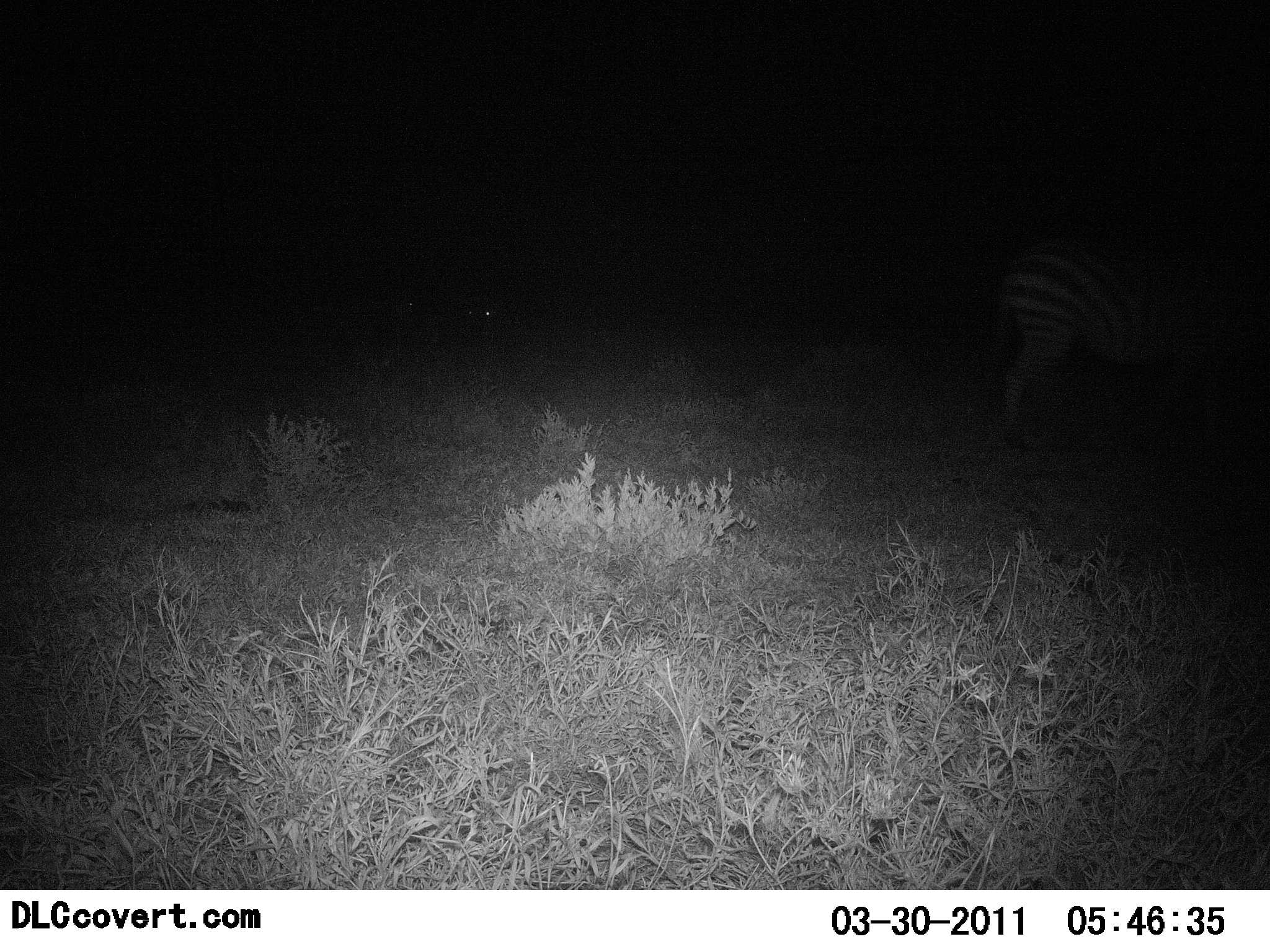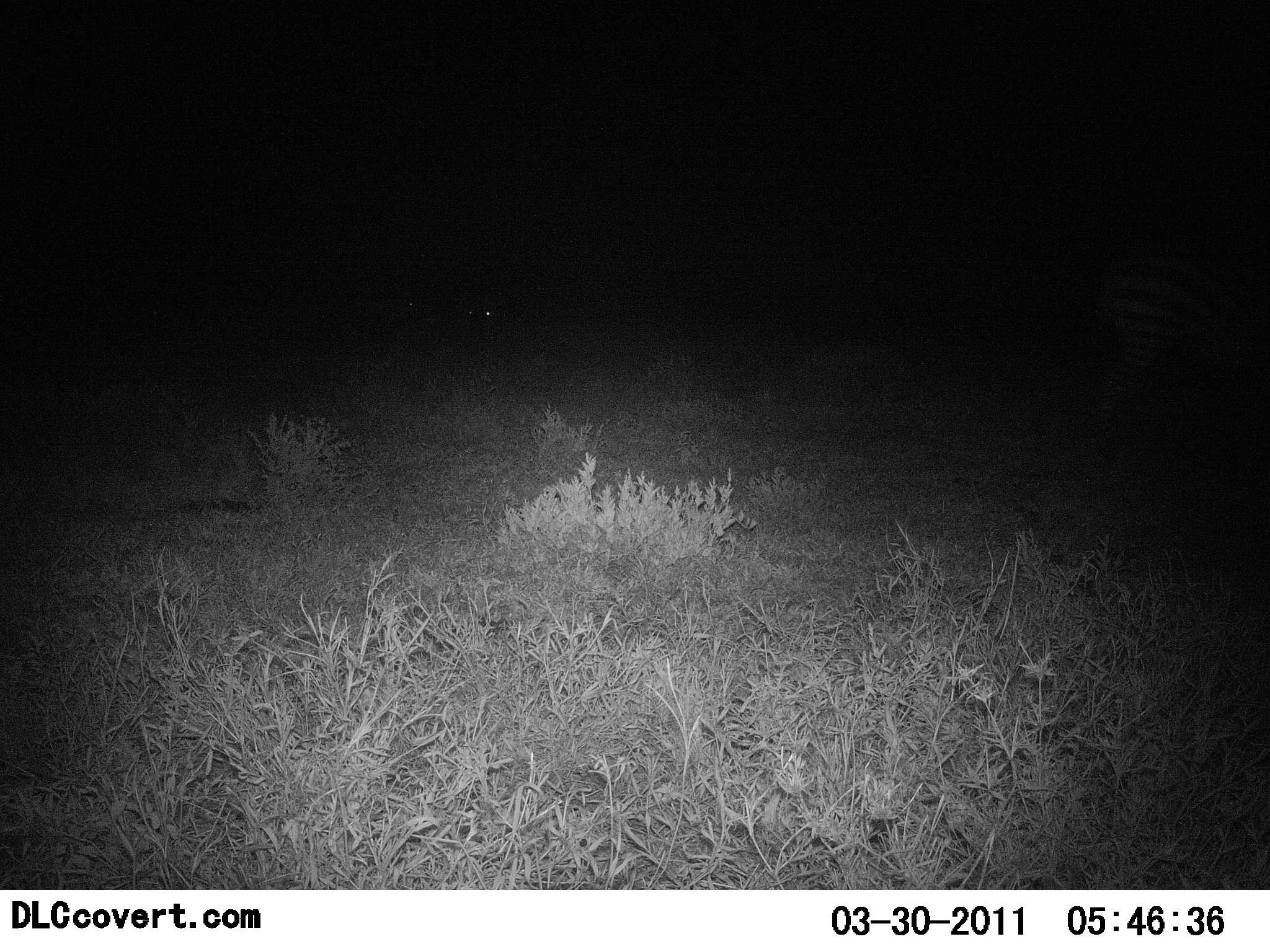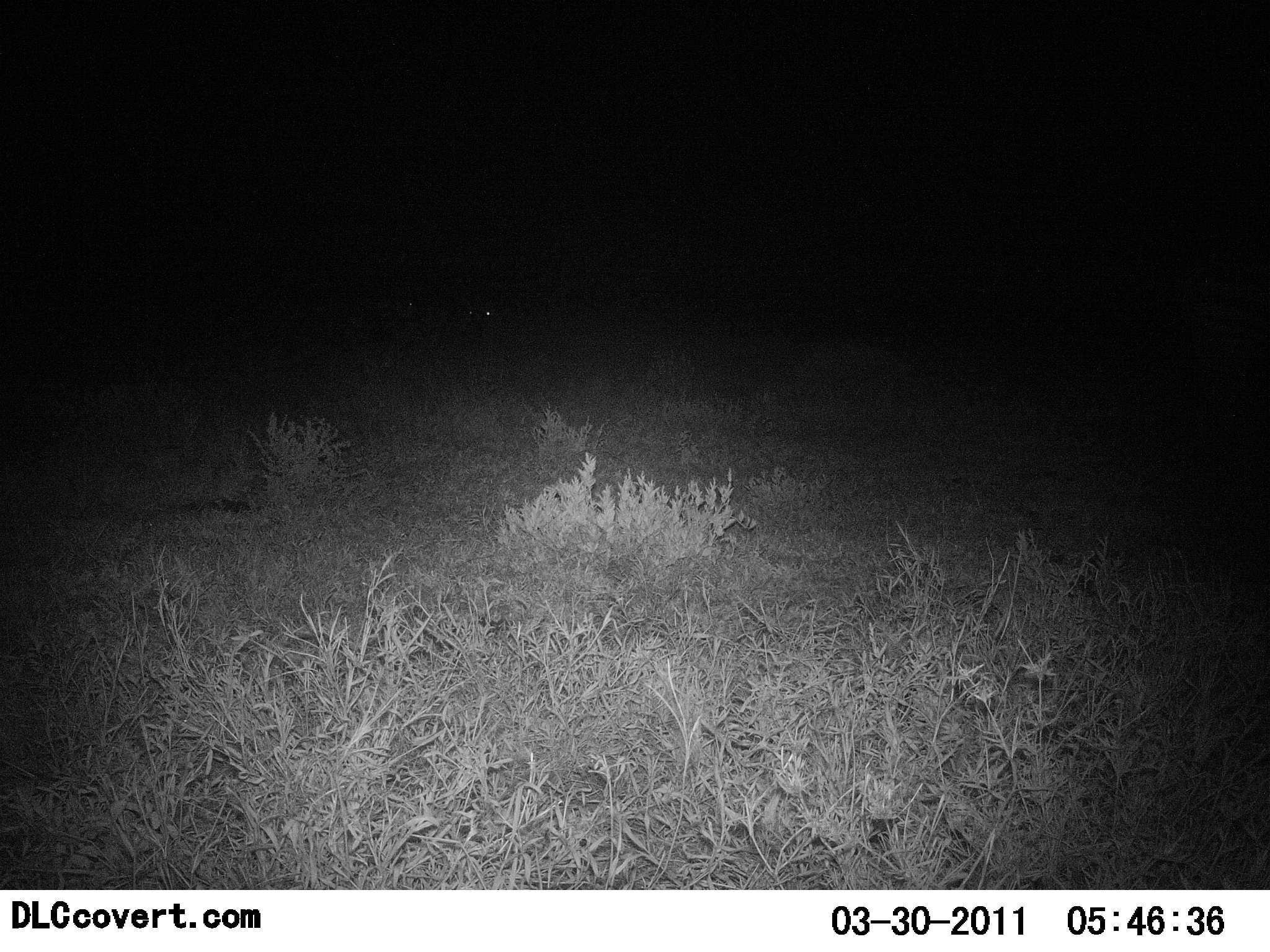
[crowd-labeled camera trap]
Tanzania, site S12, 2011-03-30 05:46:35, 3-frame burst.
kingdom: Animalia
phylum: Chordata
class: Mammalia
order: Perissodactyla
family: Equidae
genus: Equus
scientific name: Equus quagga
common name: plains zebra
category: zebra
Zebra (plains zebra) (Equus quagga), count 1. Behavior (volunteer vote fractions): standing 18%, resting 0%, moving 100%, interacting 0%. Young present (vote fraction): 0%. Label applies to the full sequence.